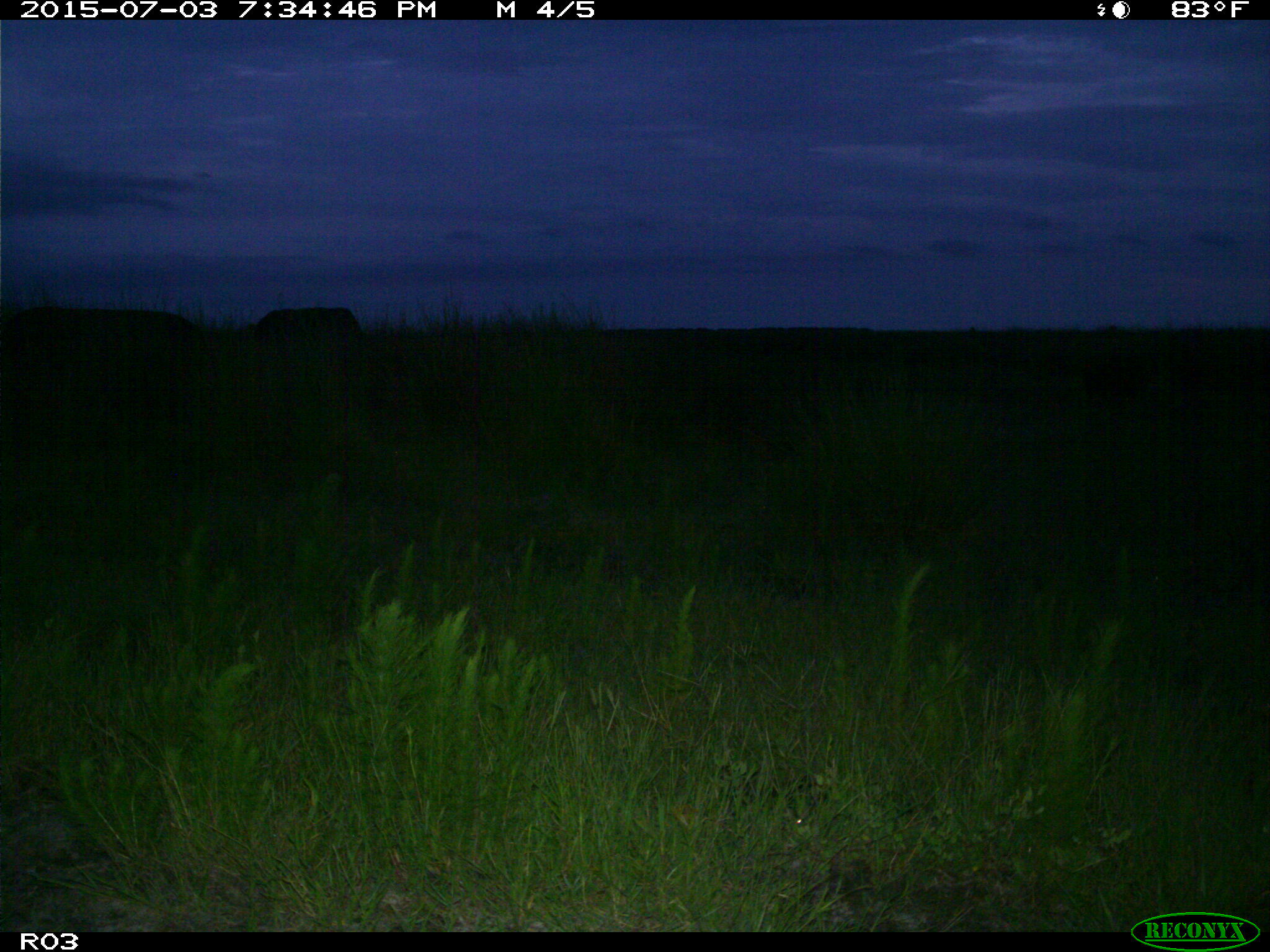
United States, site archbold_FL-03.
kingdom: Animalia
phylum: Chordata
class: Mammalia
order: Artiodactyla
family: Bovidae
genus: Bos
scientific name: Bos taurus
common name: domestic cow